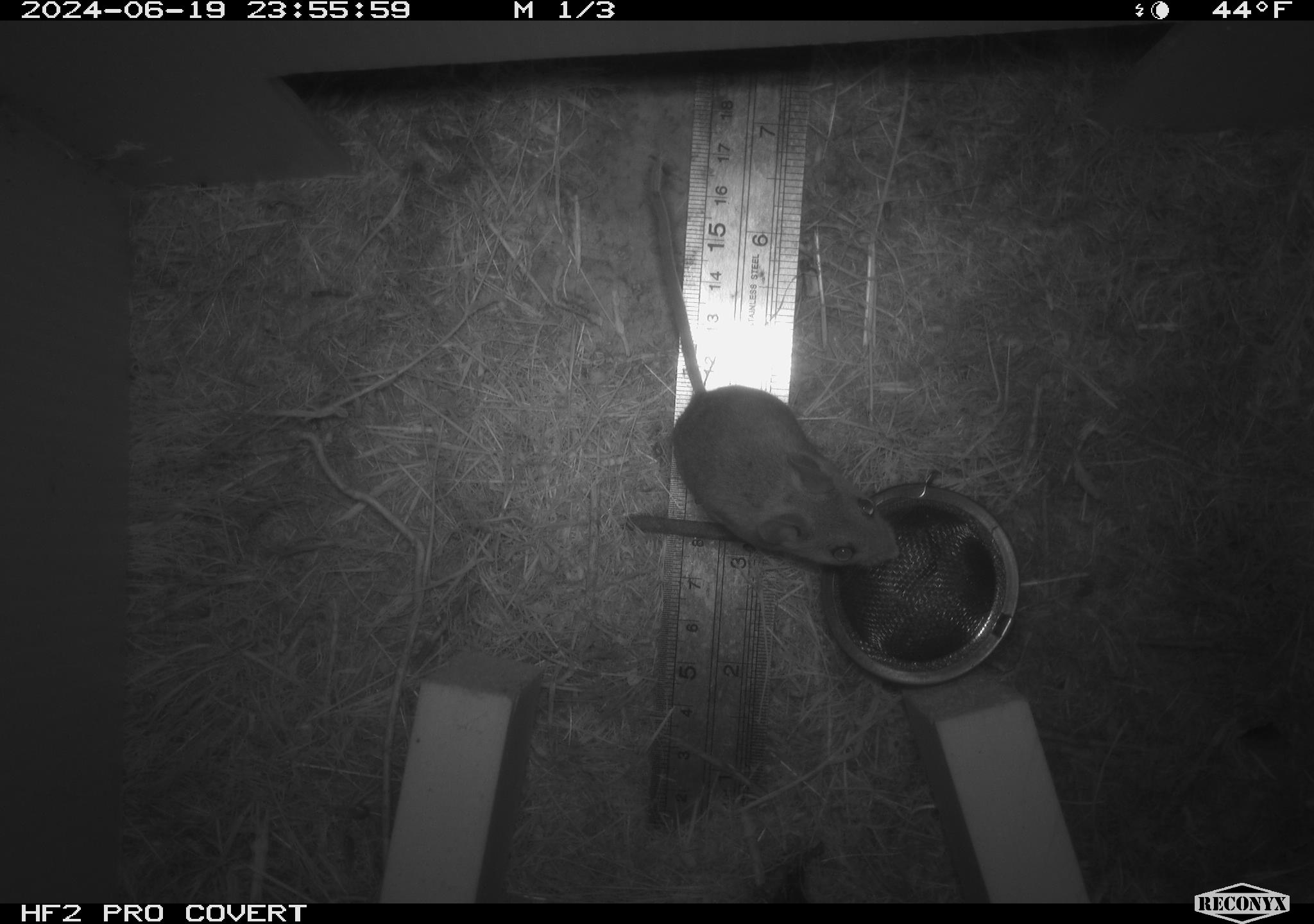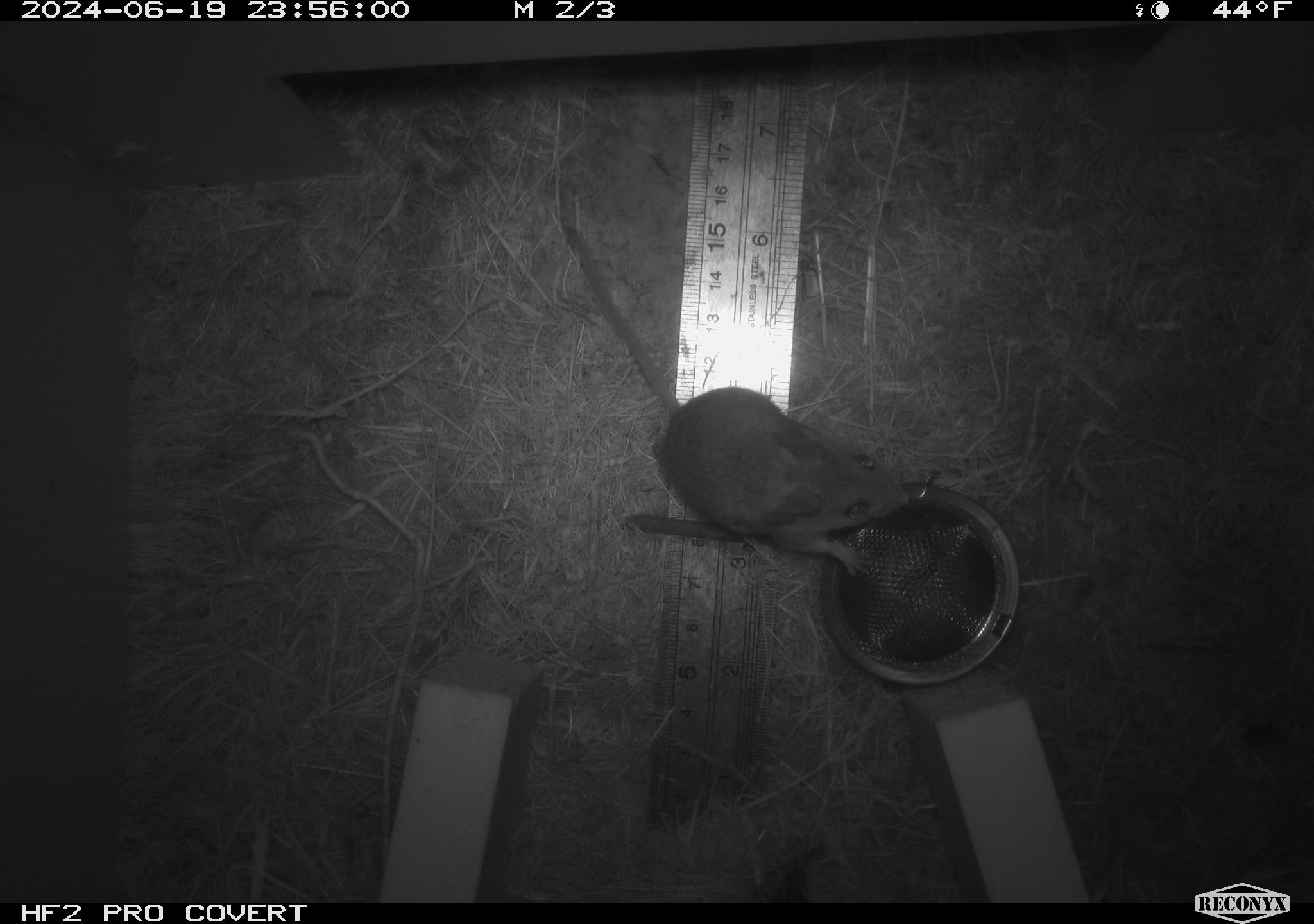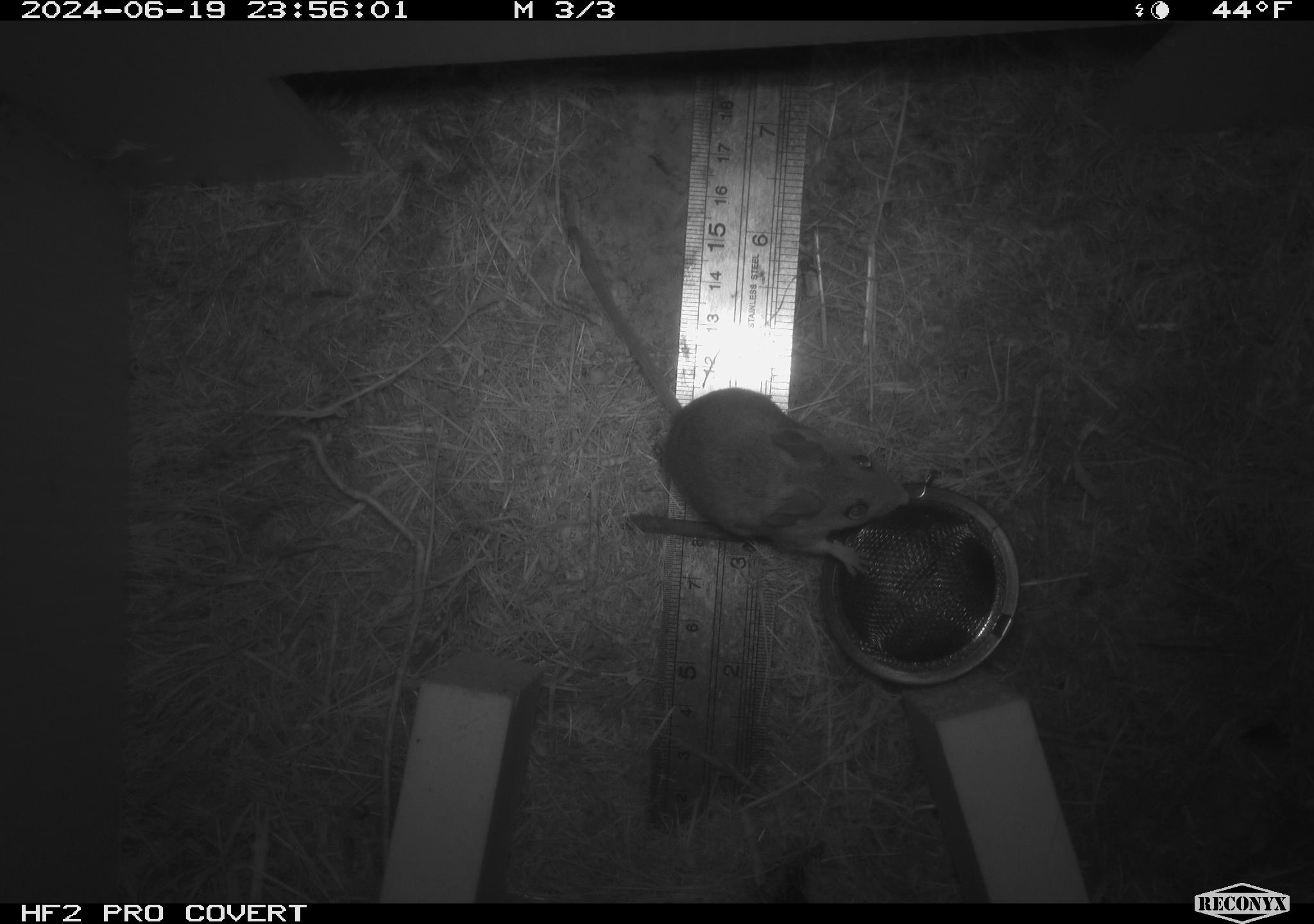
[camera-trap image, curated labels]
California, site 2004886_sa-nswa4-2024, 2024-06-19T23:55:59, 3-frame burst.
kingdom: Animalia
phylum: Chordata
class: Mammalia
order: Rodentia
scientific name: Rodentia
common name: rodent